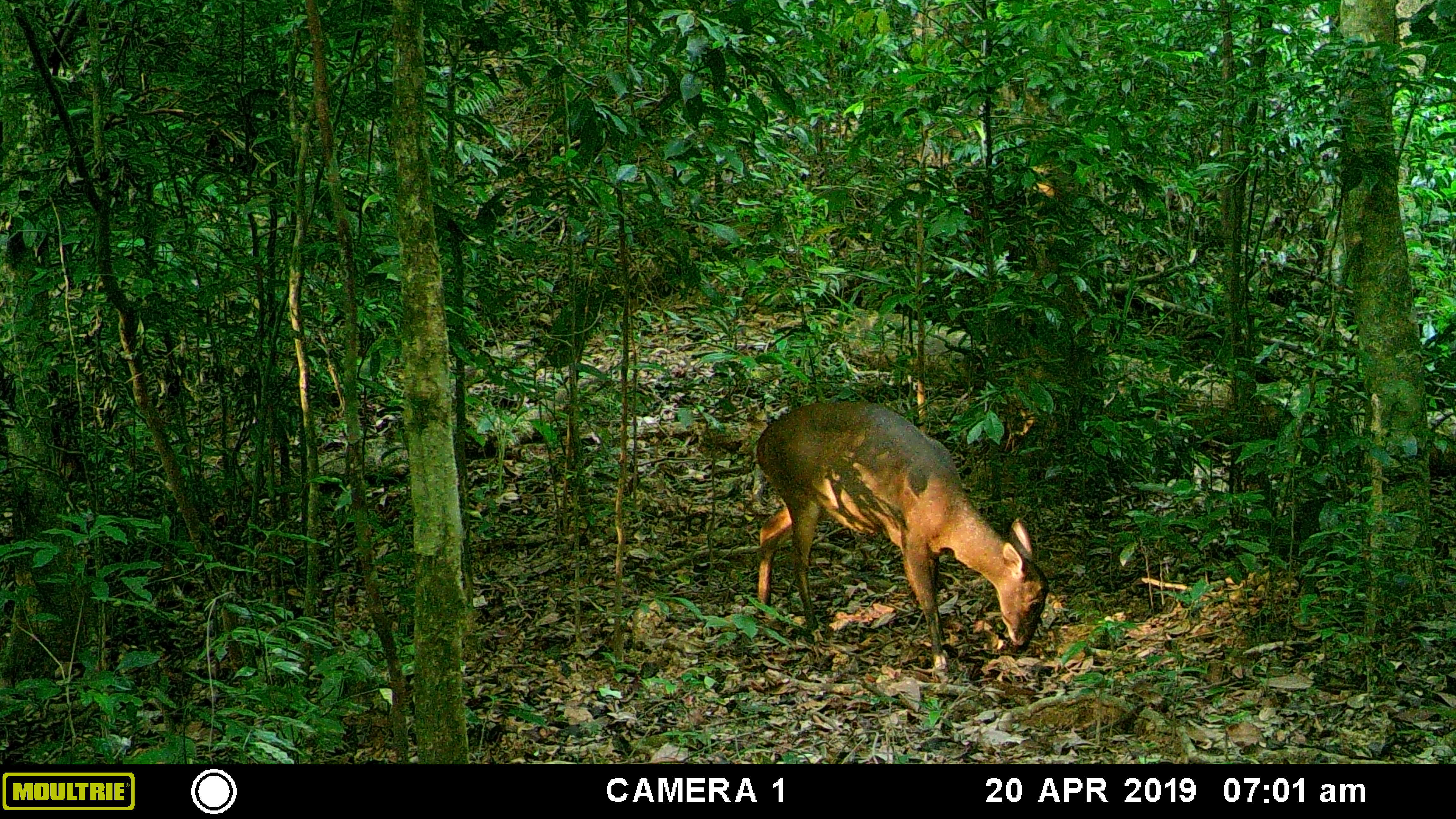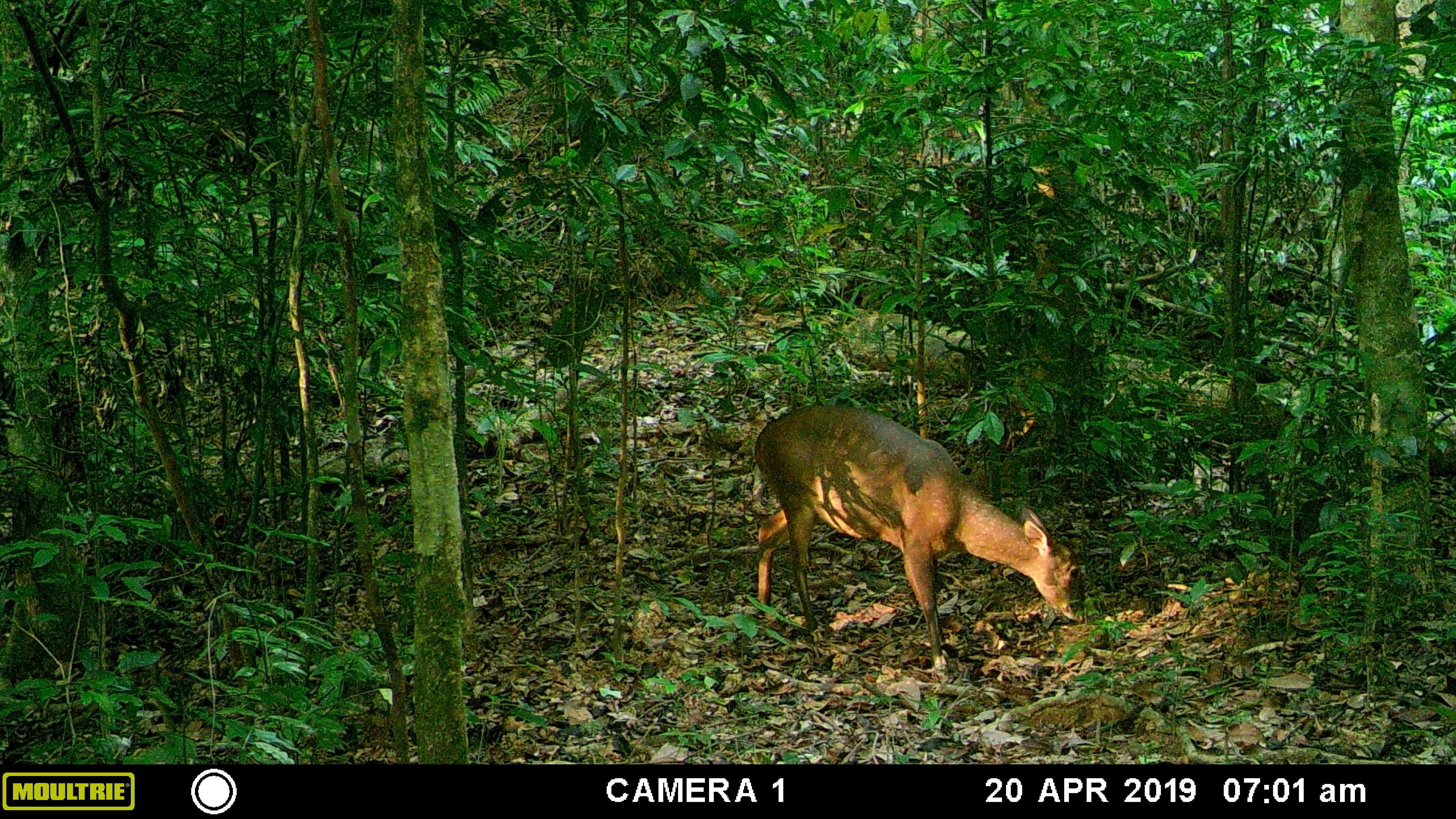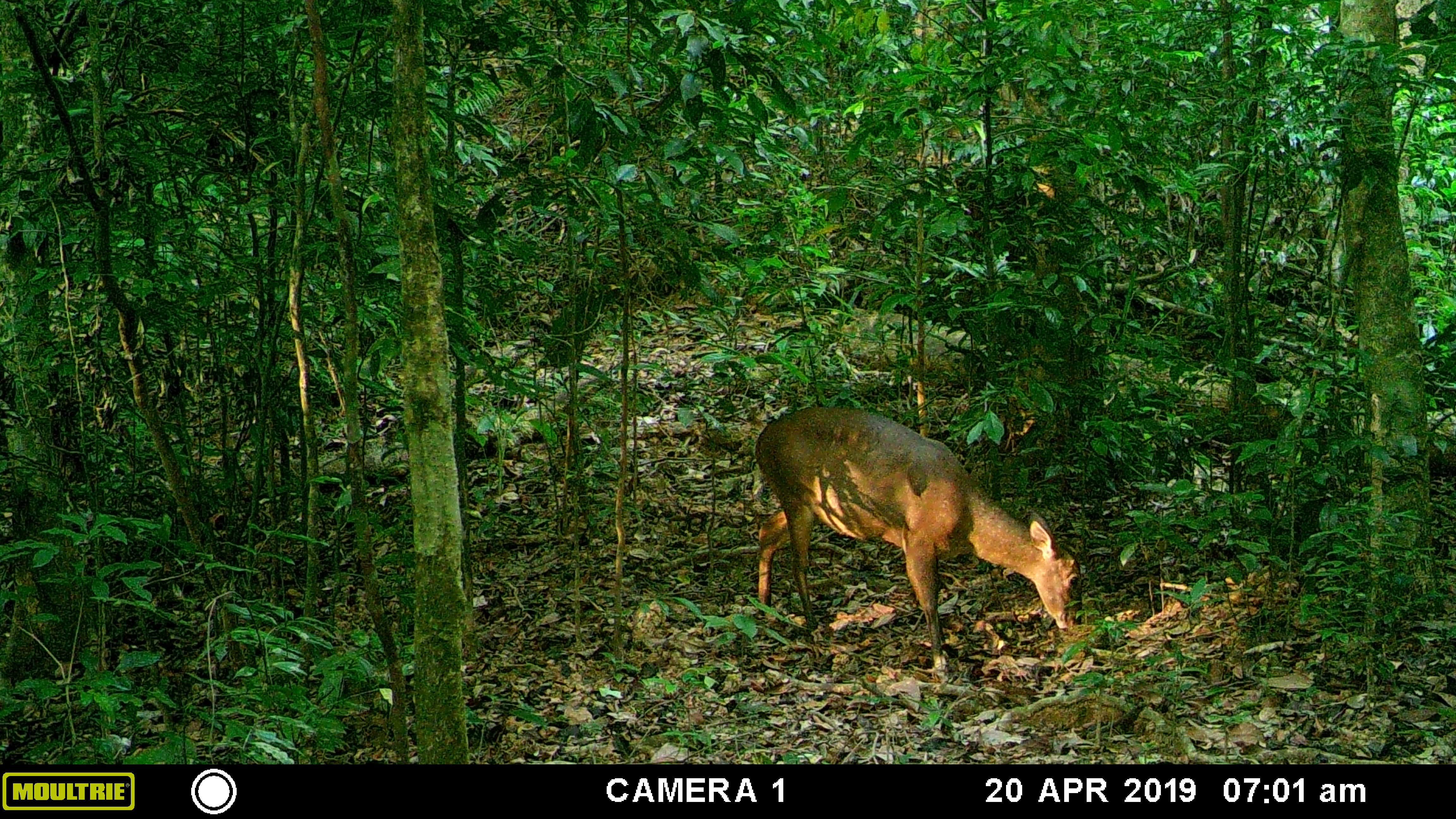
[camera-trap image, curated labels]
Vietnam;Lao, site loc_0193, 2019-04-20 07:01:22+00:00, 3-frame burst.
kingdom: Animalia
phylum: Chordata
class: Mammalia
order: Artiodactyla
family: Cervidae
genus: Muntiacus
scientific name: Muntiacus vuquangensis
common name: large-antlered muntjac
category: large antlered muntjac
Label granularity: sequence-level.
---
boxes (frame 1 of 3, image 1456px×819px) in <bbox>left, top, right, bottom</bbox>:
large antlered muntjac: <bbox>754, 398, 1049, 670</bbox>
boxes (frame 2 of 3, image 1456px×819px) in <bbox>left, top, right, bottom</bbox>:
large antlered muntjac: <bbox>752, 403, 1086, 669</bbox>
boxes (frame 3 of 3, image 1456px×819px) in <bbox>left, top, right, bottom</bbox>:
large antlered muntjac: <bbox>752, 405, 1082, 680</bbox>